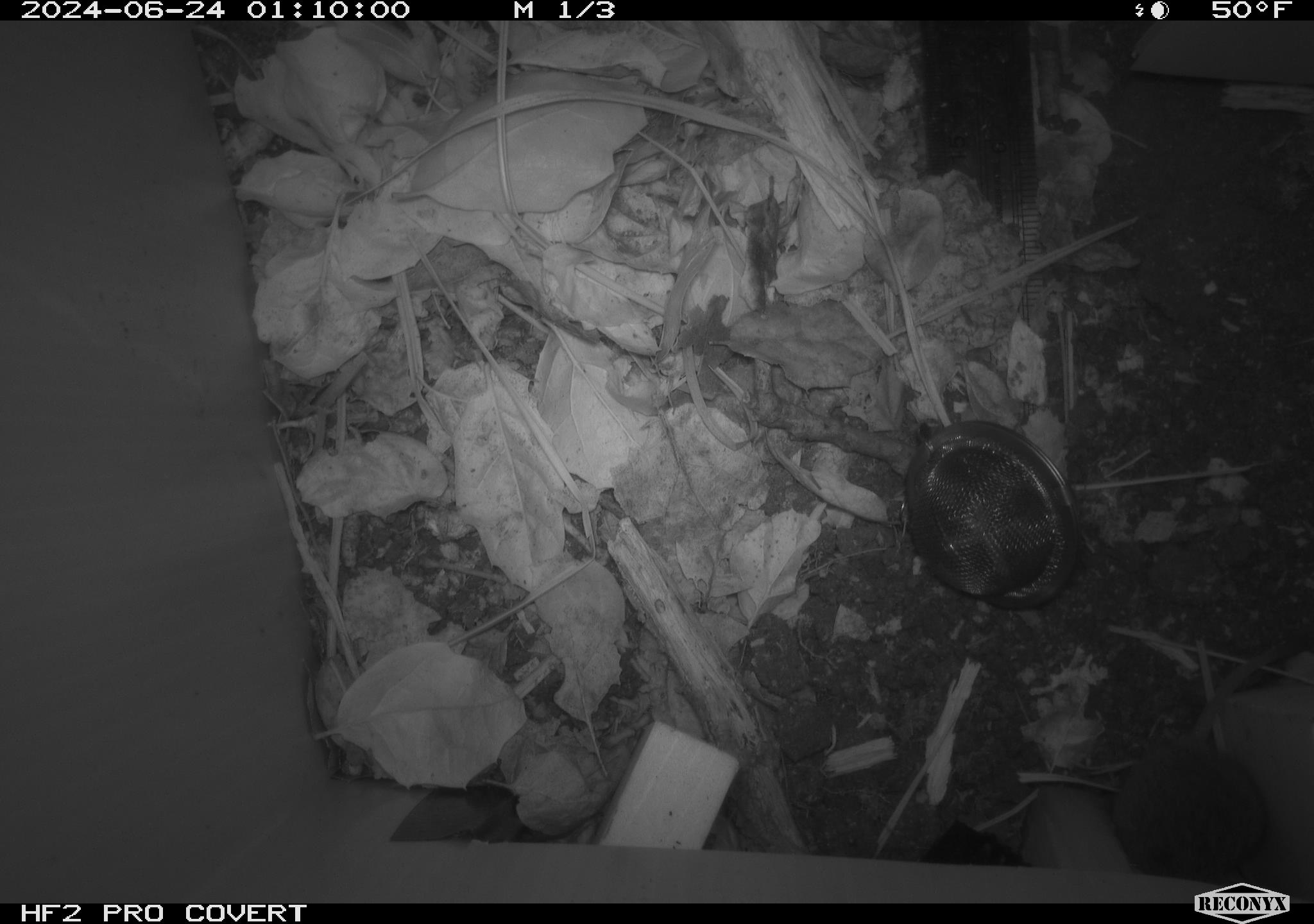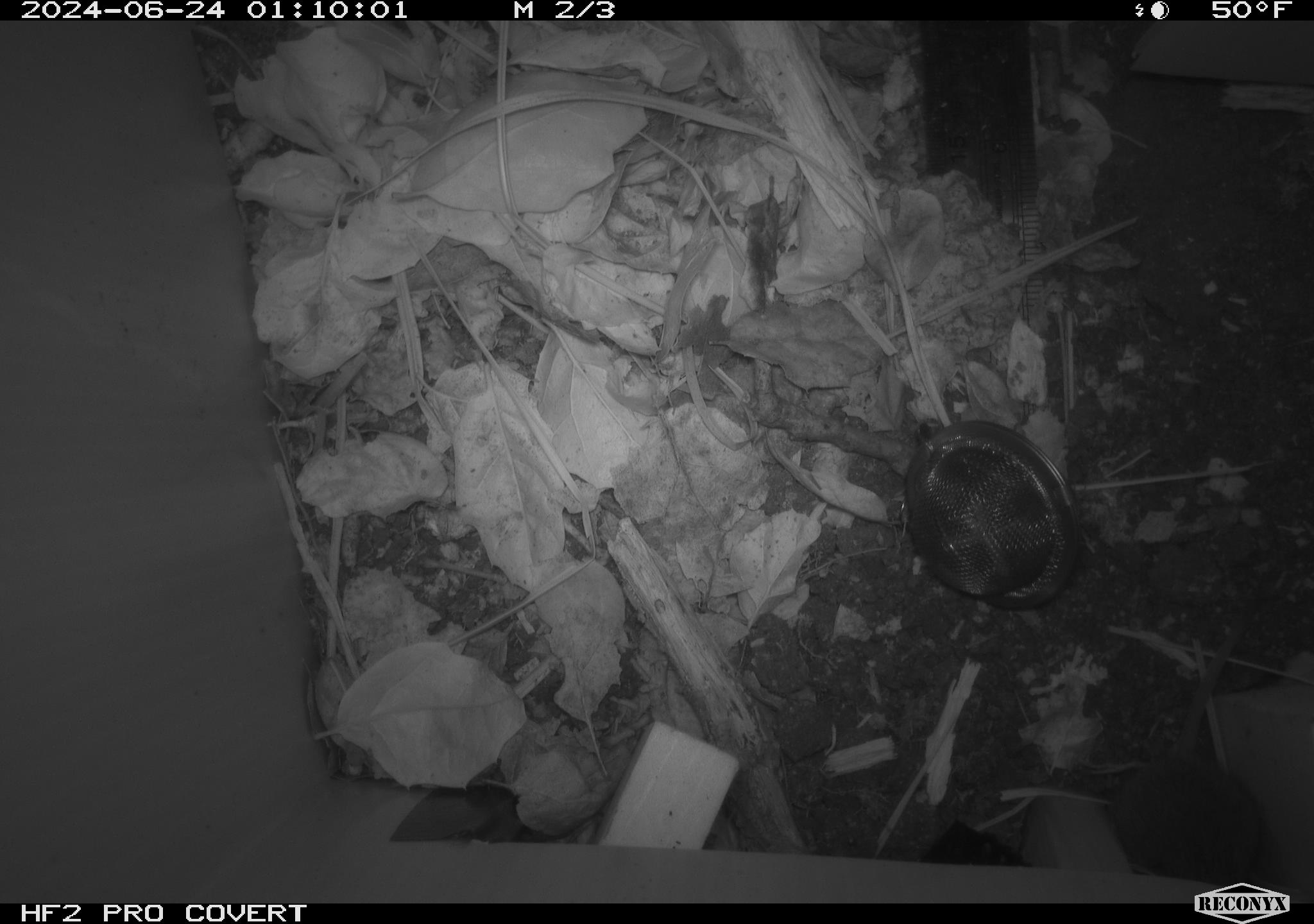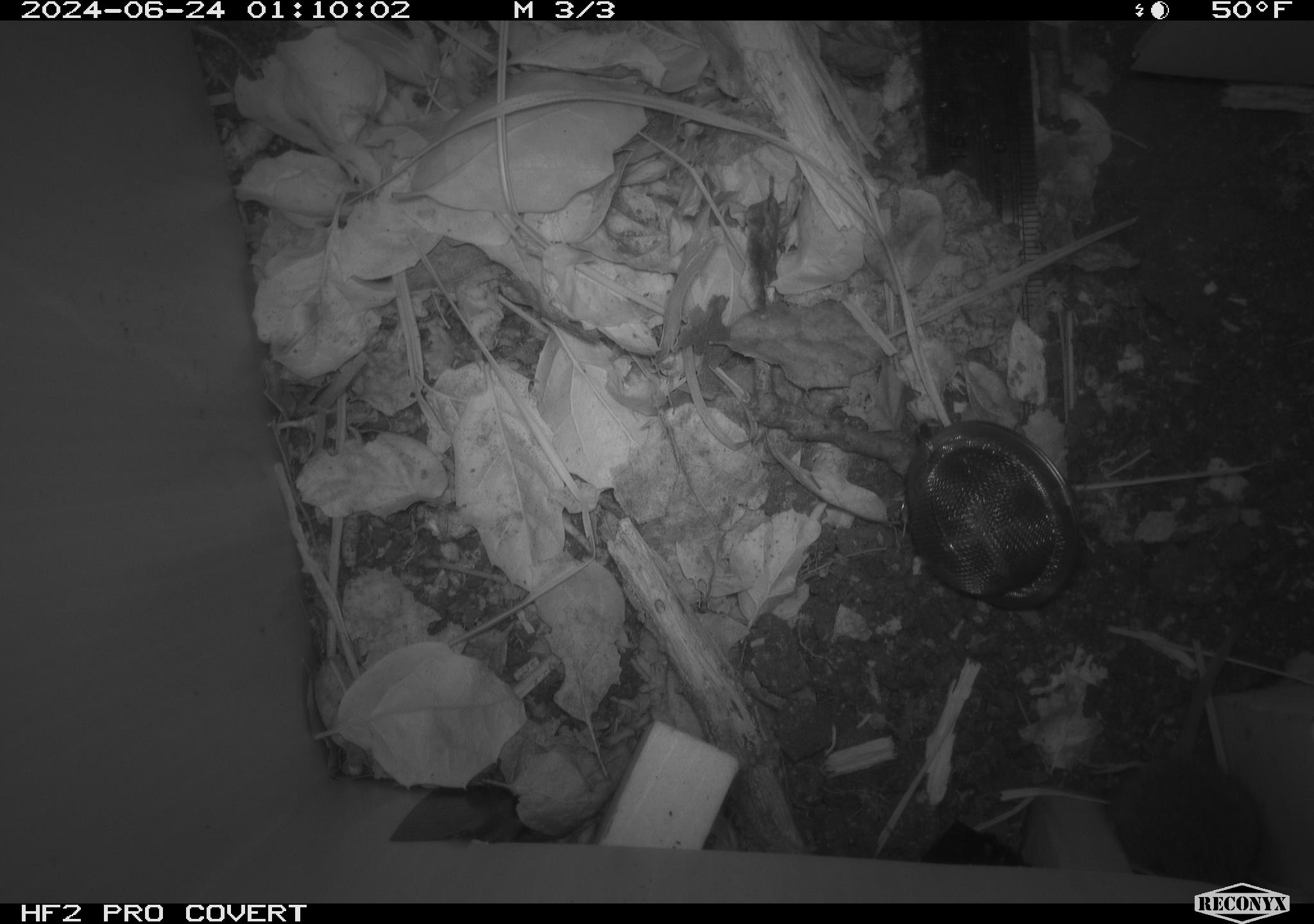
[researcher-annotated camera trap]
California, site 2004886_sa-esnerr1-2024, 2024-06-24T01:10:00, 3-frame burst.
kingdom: Animalia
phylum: Chordata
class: Mammalia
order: Rodentia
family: Cricetidae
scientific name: Cricetidae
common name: hamsters, voles, lemmings, and allies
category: cricetidae family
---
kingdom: Animalia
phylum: Chordata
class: Mammalia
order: Rodentia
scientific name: Rodentia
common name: rodent